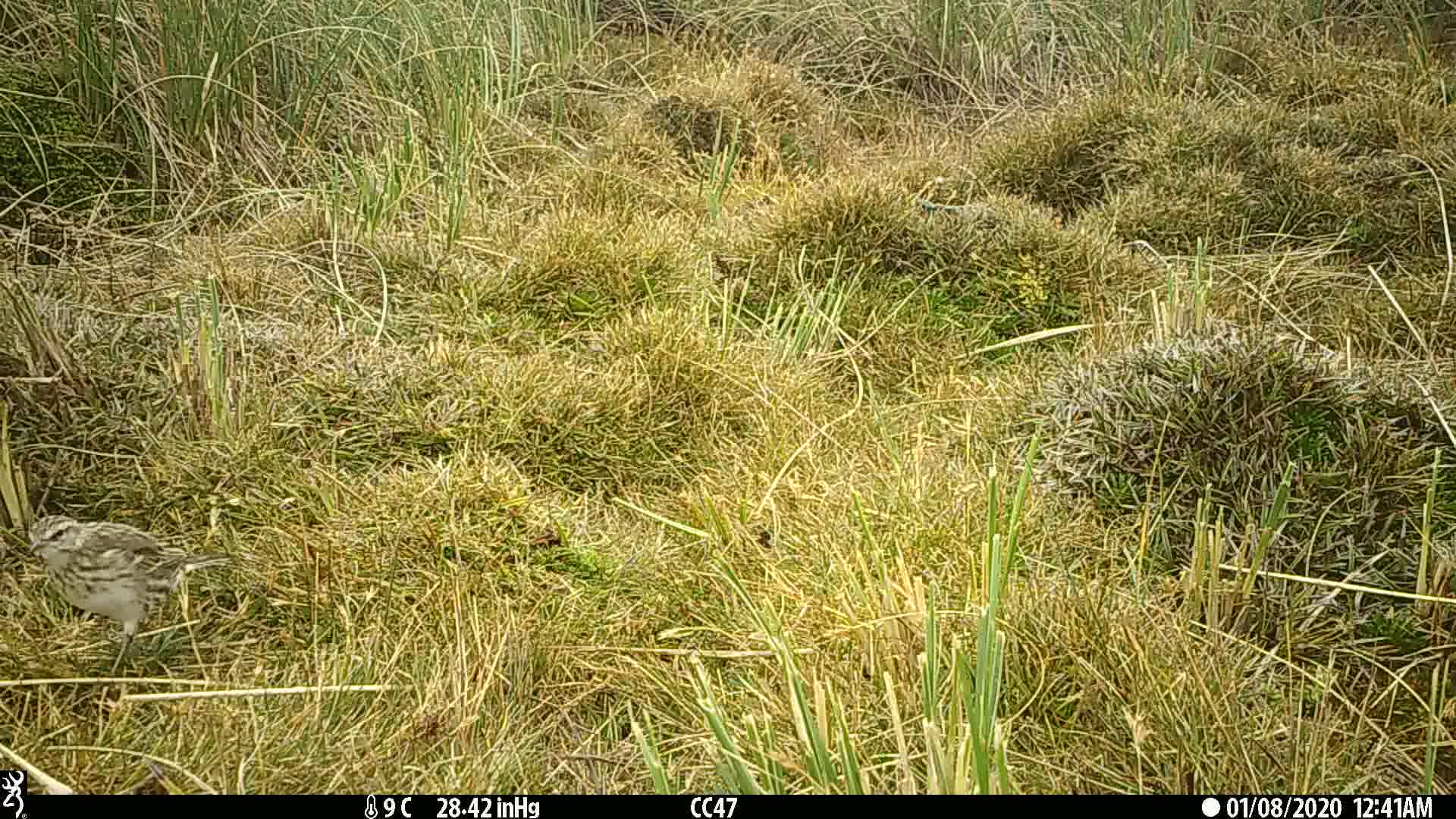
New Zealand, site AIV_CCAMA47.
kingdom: Animalia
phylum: Chordata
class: Aves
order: Passeriformes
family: Motacillidae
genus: Anthus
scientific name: Anthus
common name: pipit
Pipit (Anthus).